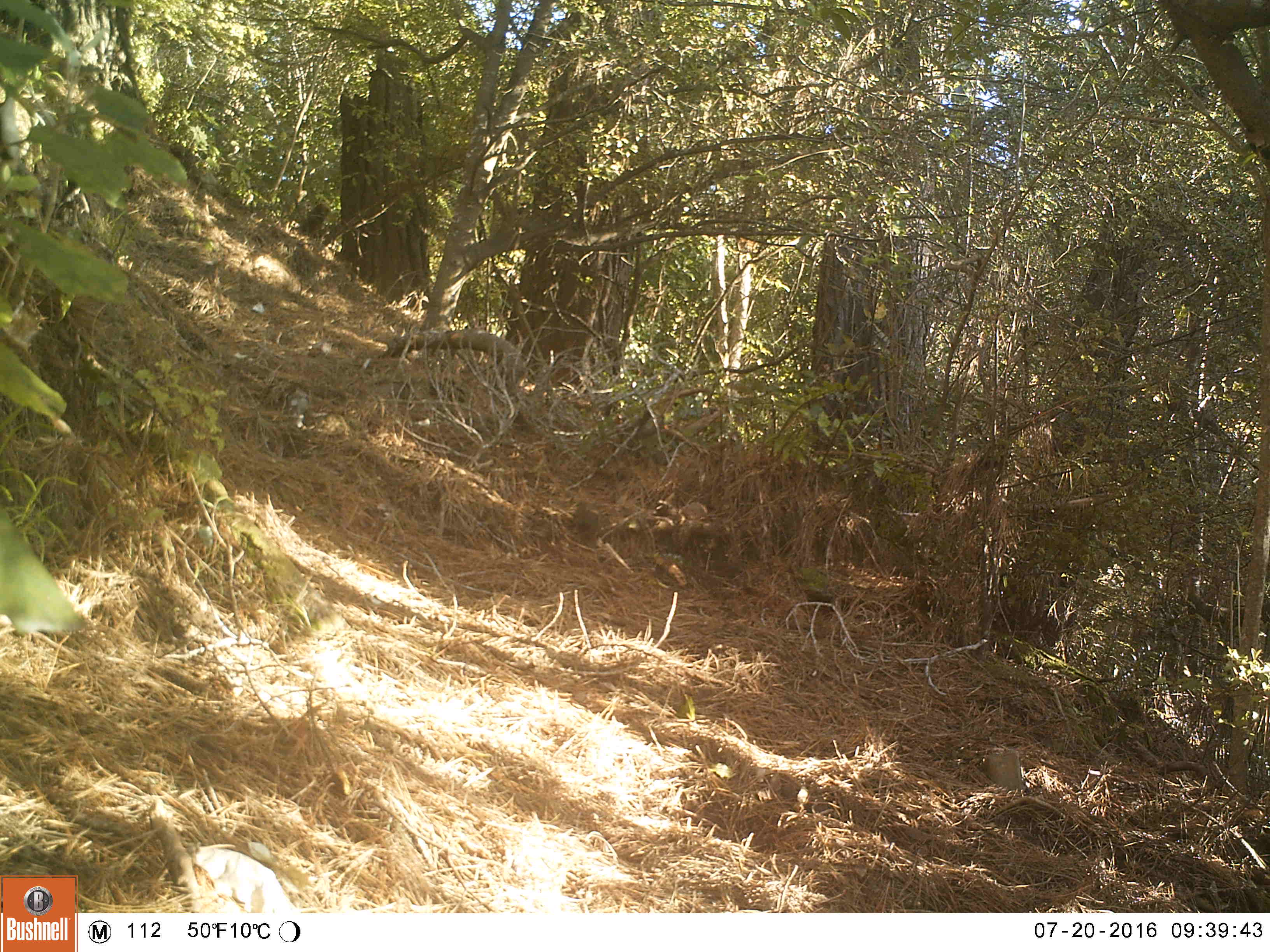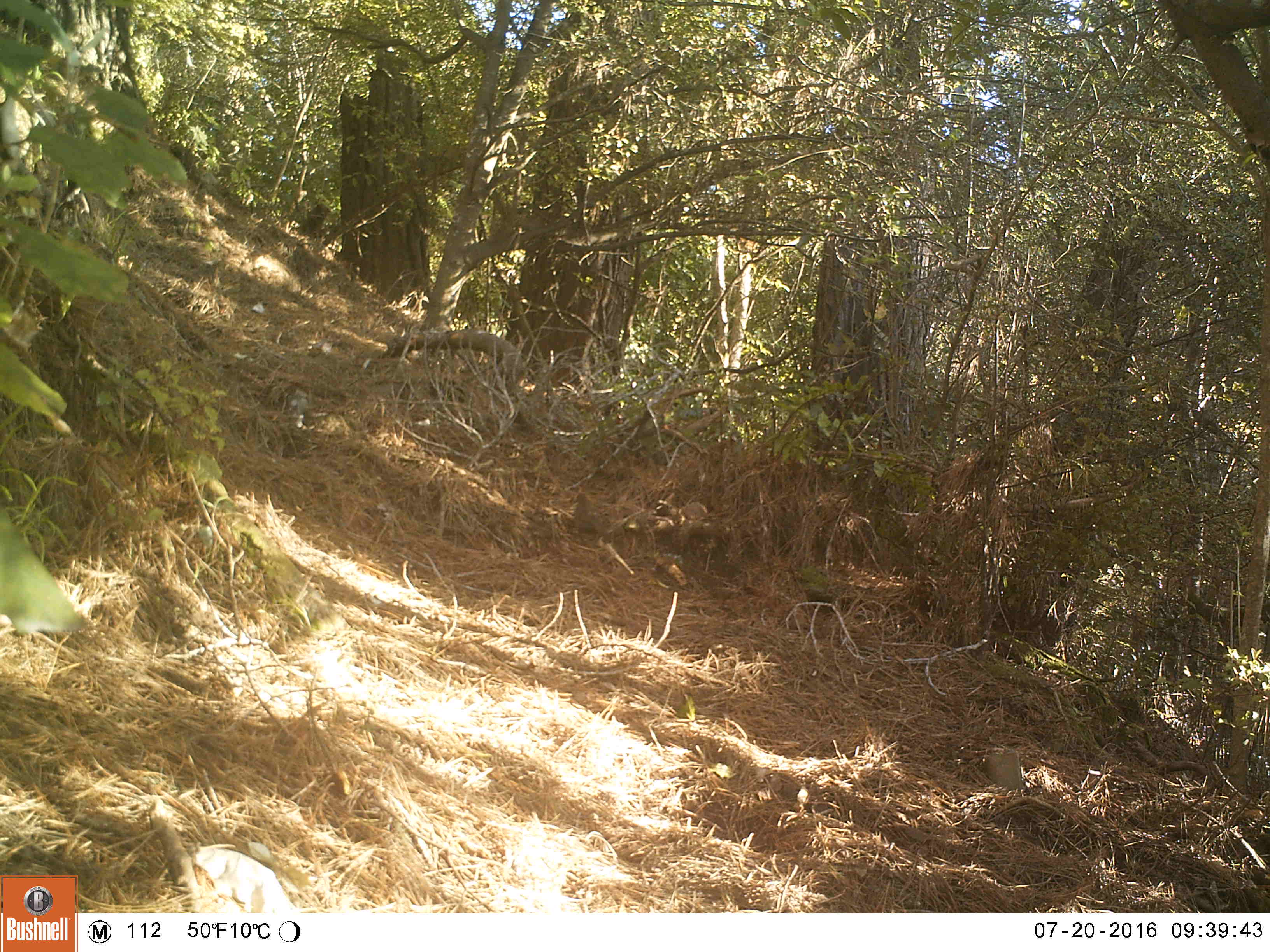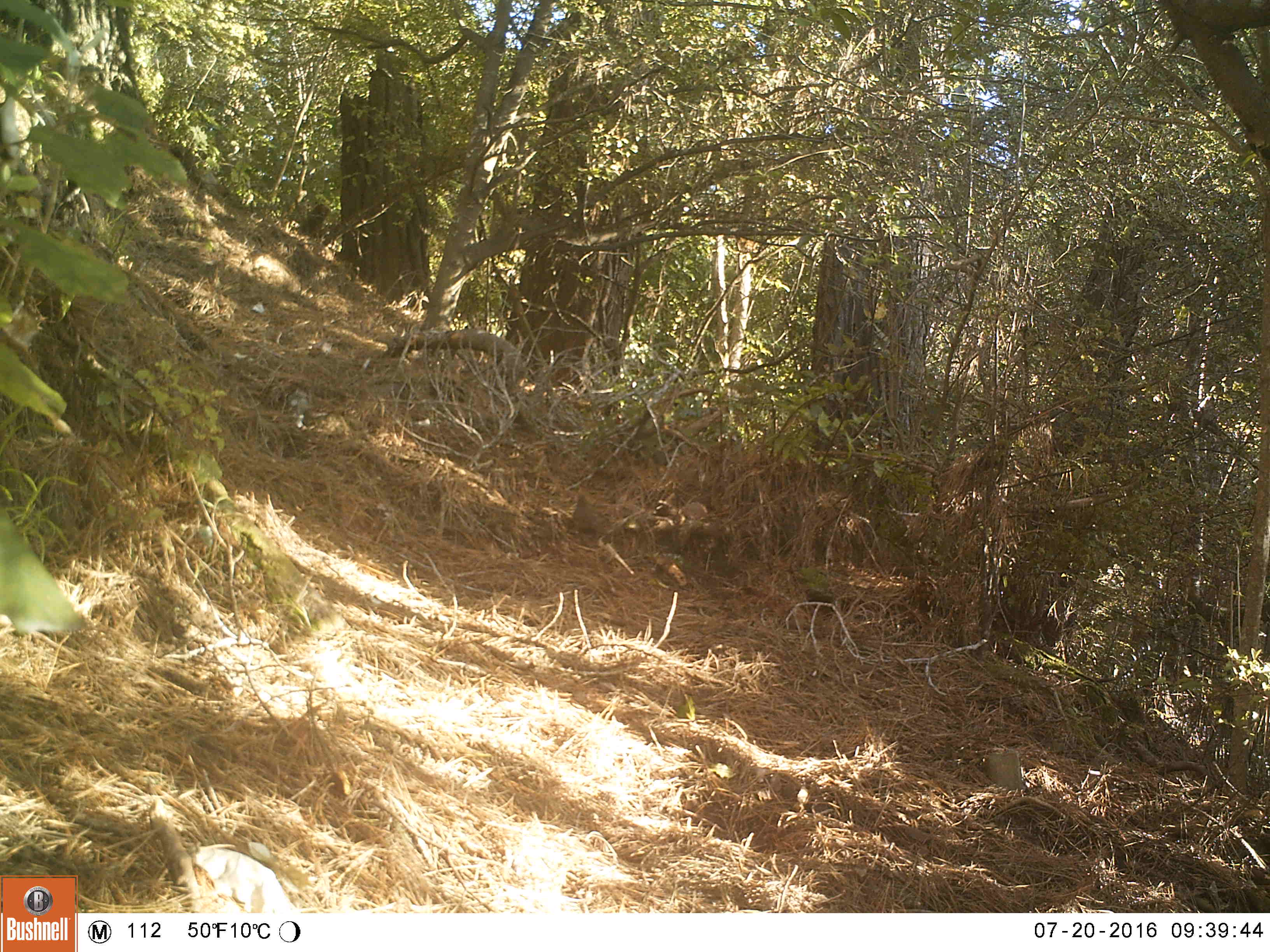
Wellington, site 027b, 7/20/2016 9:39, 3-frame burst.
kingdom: Animalia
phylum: Chordata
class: Aves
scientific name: Aves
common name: bird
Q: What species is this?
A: Bird (Aves).